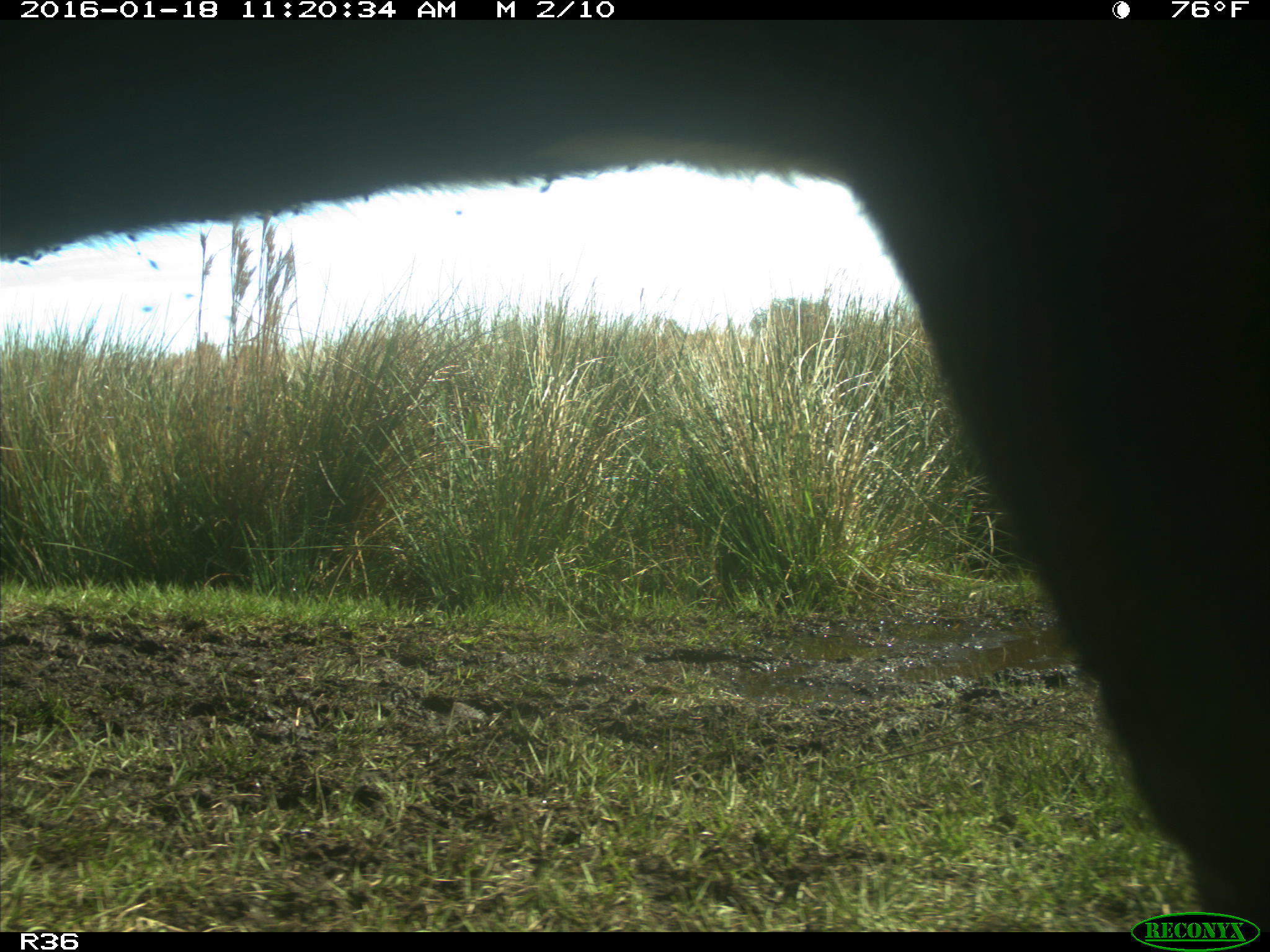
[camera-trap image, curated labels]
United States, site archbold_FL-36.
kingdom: Animalia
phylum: Chordata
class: Mammalia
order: Artiodactyla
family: Bovidae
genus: Bos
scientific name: Bos taurus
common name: domestic cow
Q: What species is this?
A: Bos taurus (domestic cow).